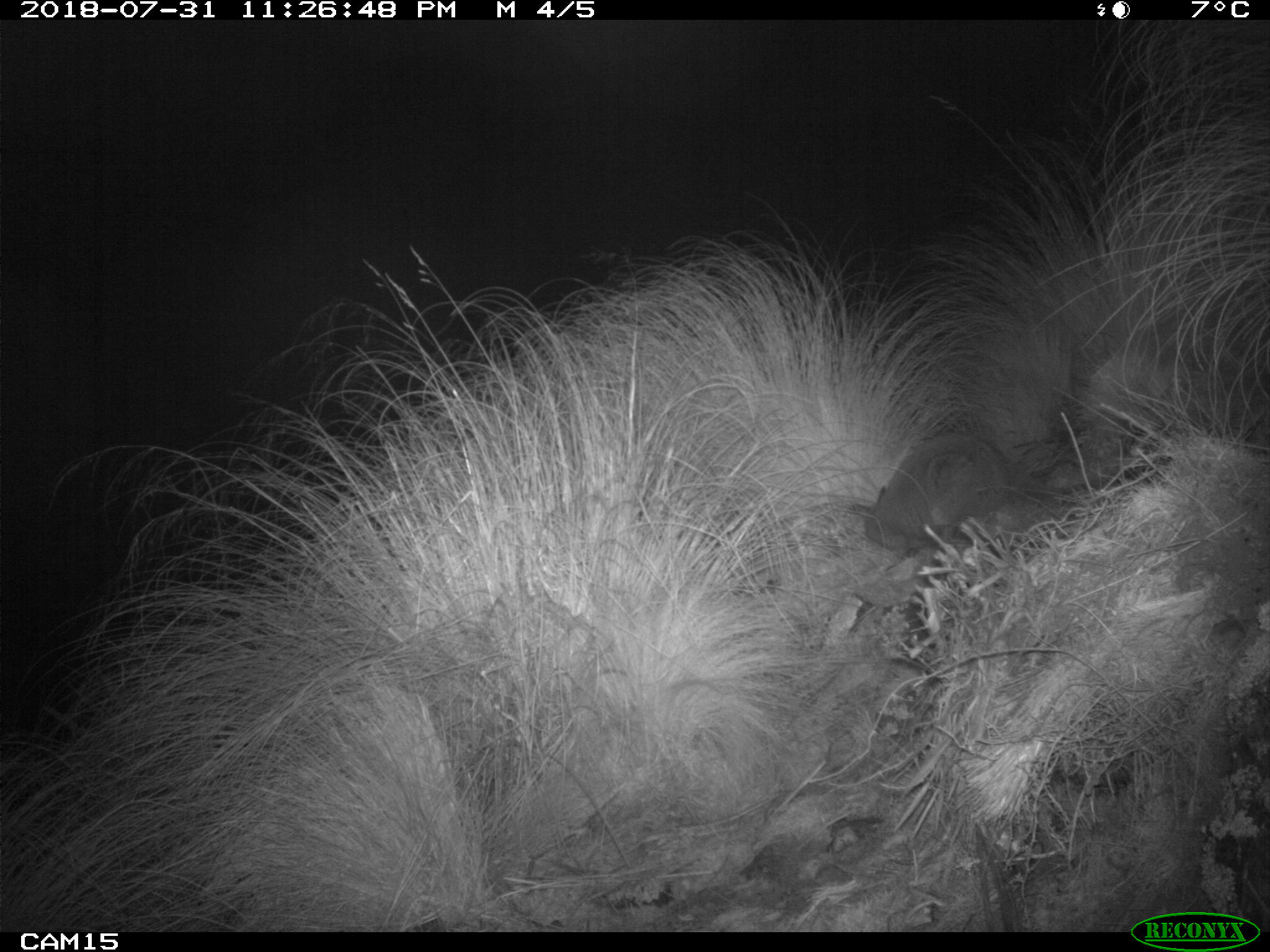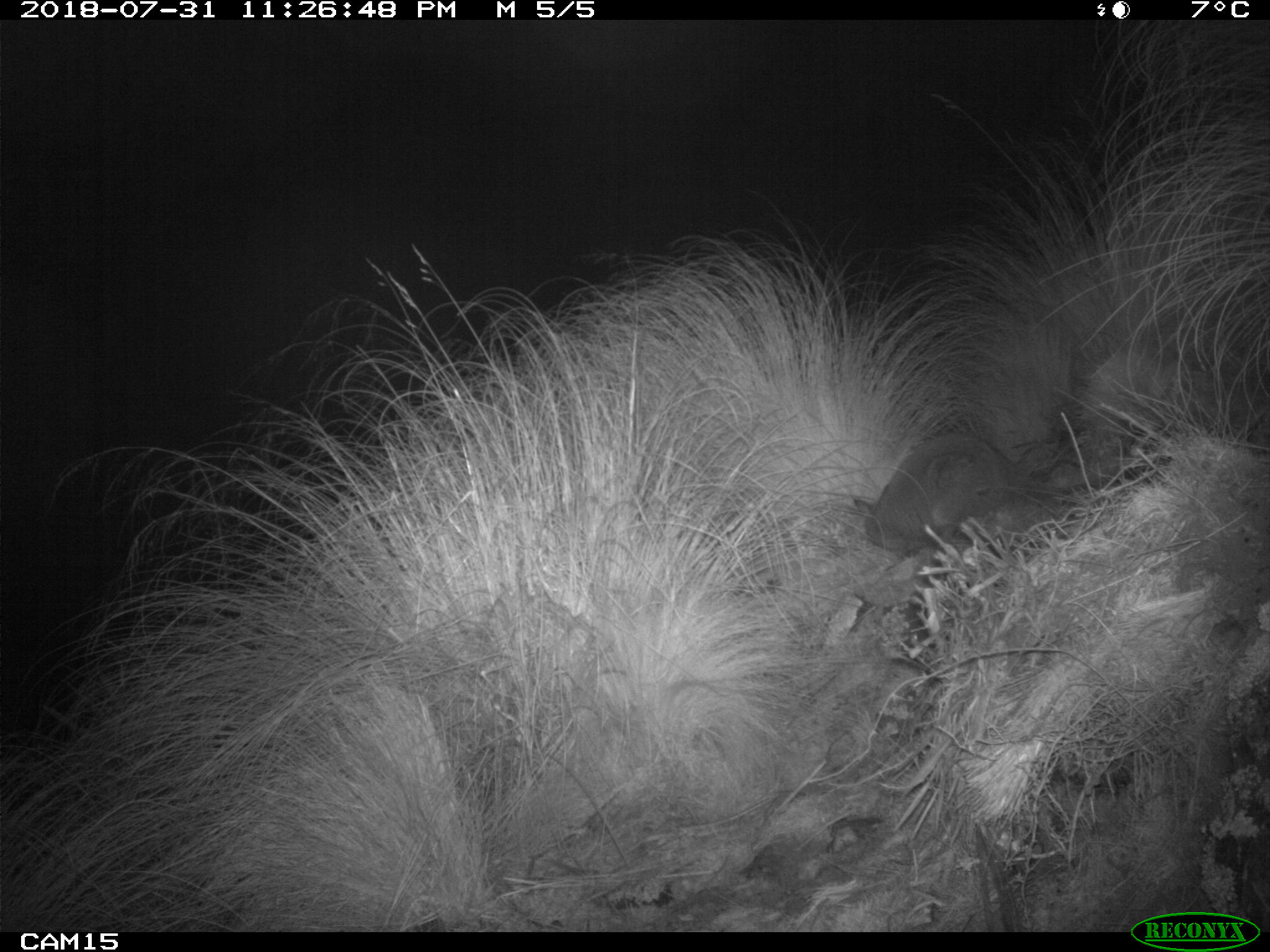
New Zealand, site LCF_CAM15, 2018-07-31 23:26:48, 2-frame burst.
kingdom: Animalia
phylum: Chordata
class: Mammalia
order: Diprotodontia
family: Macropodidae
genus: Notamacropus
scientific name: Notamacropus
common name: wallaby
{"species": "wallaby (Notamacropus)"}